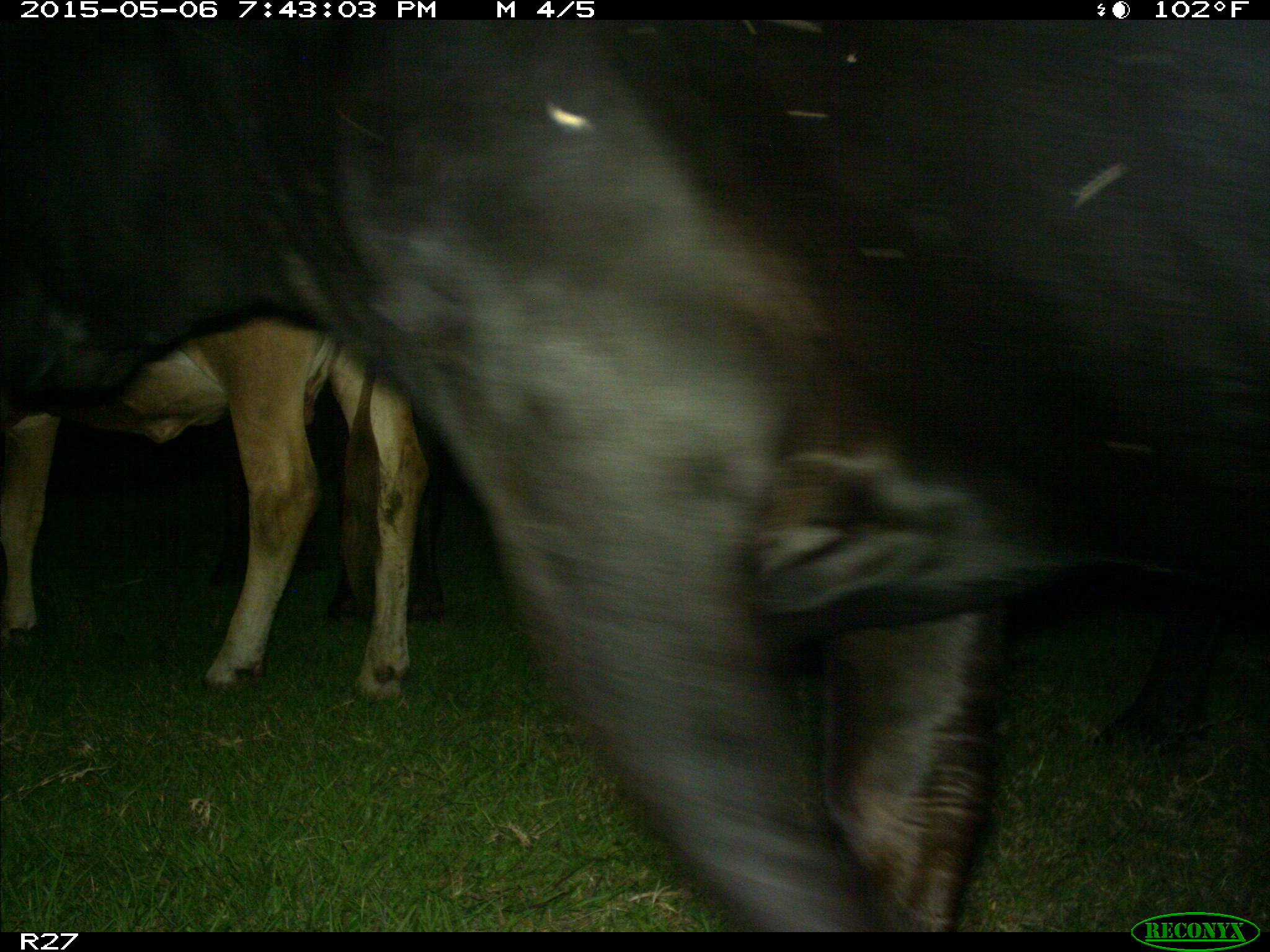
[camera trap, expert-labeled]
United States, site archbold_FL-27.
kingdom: Animalia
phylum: Chordata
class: Mammalia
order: Artiodactyla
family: Bovidae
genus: Bos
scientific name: Bos taurus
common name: domestic cow